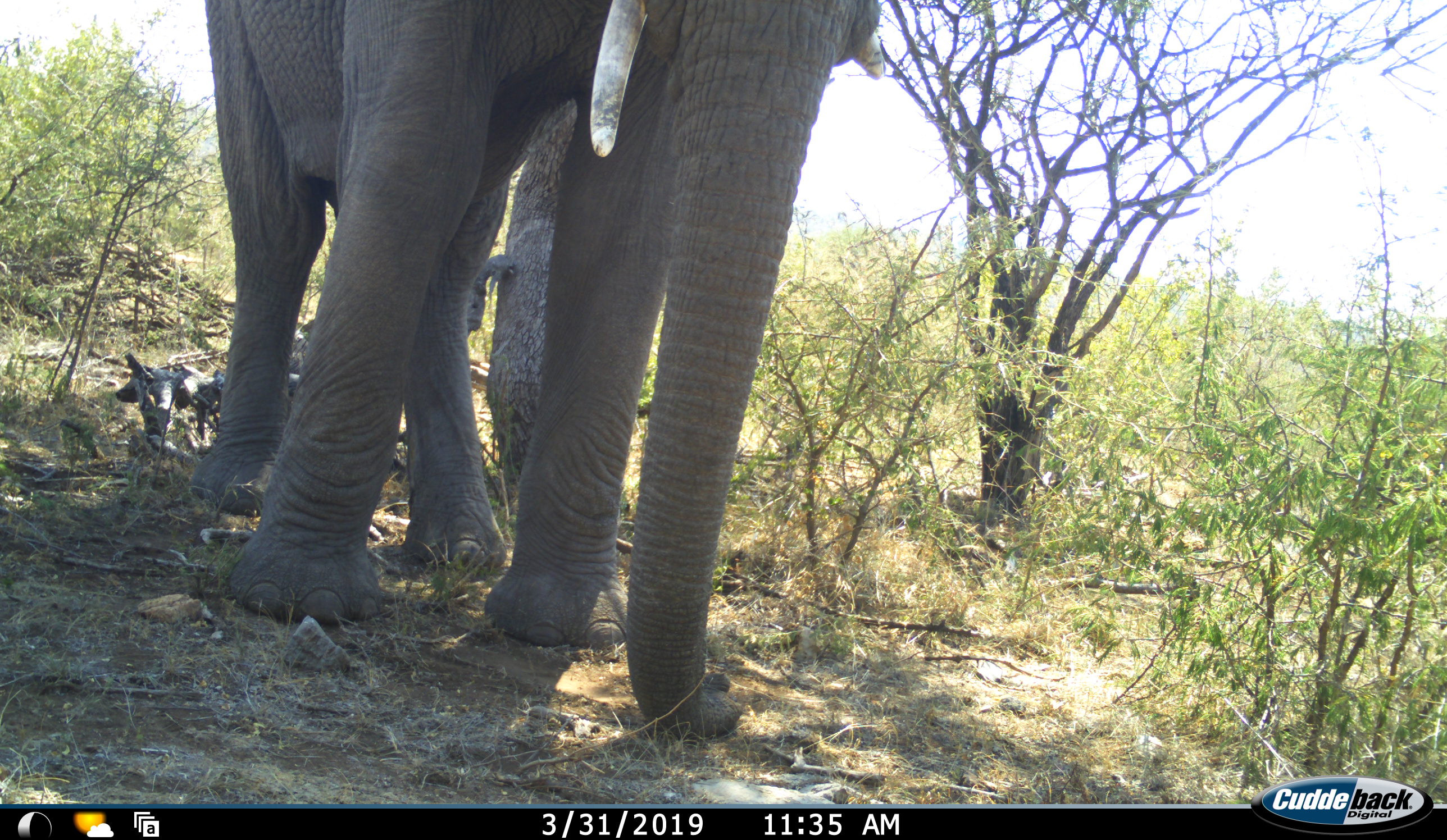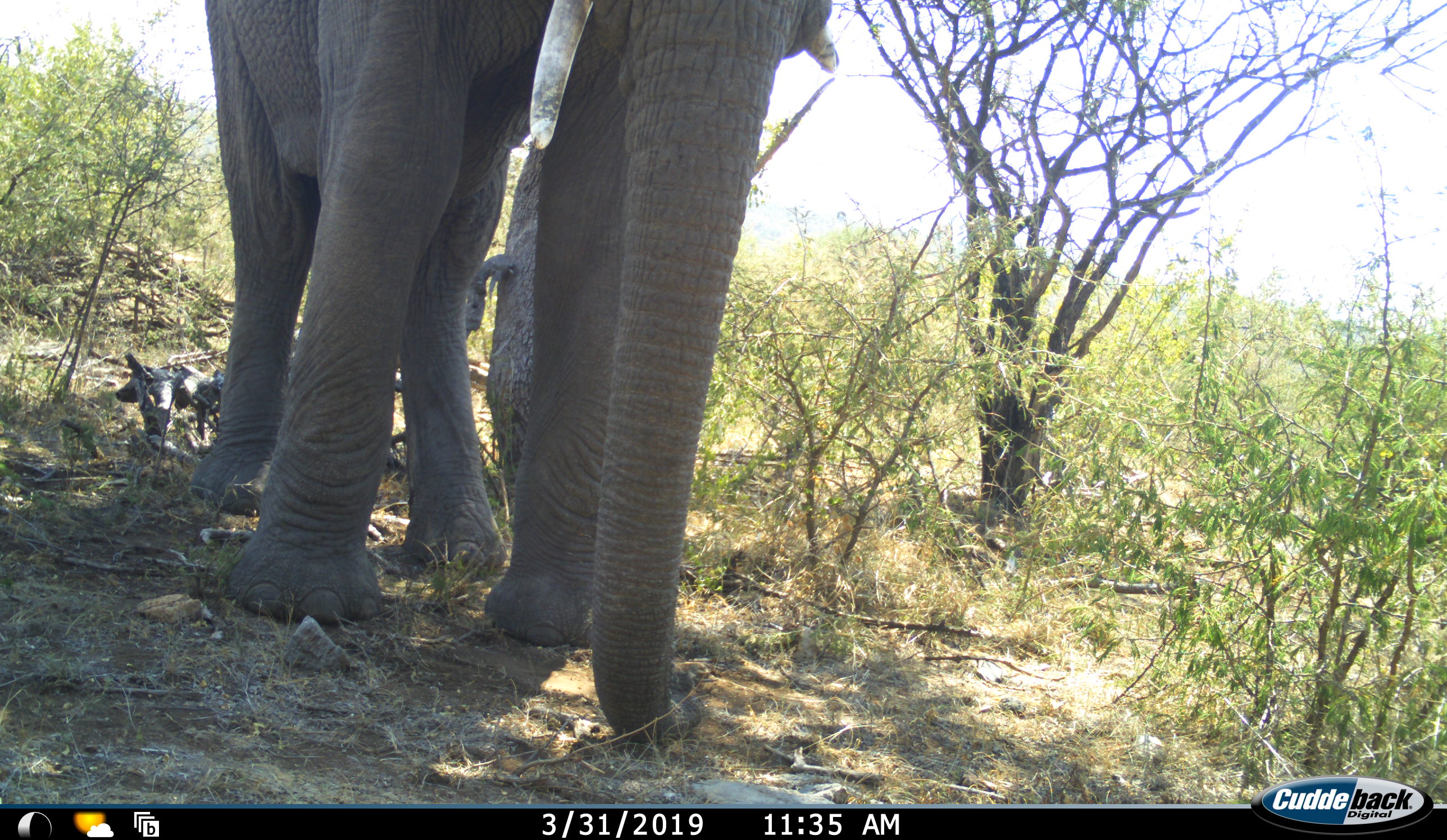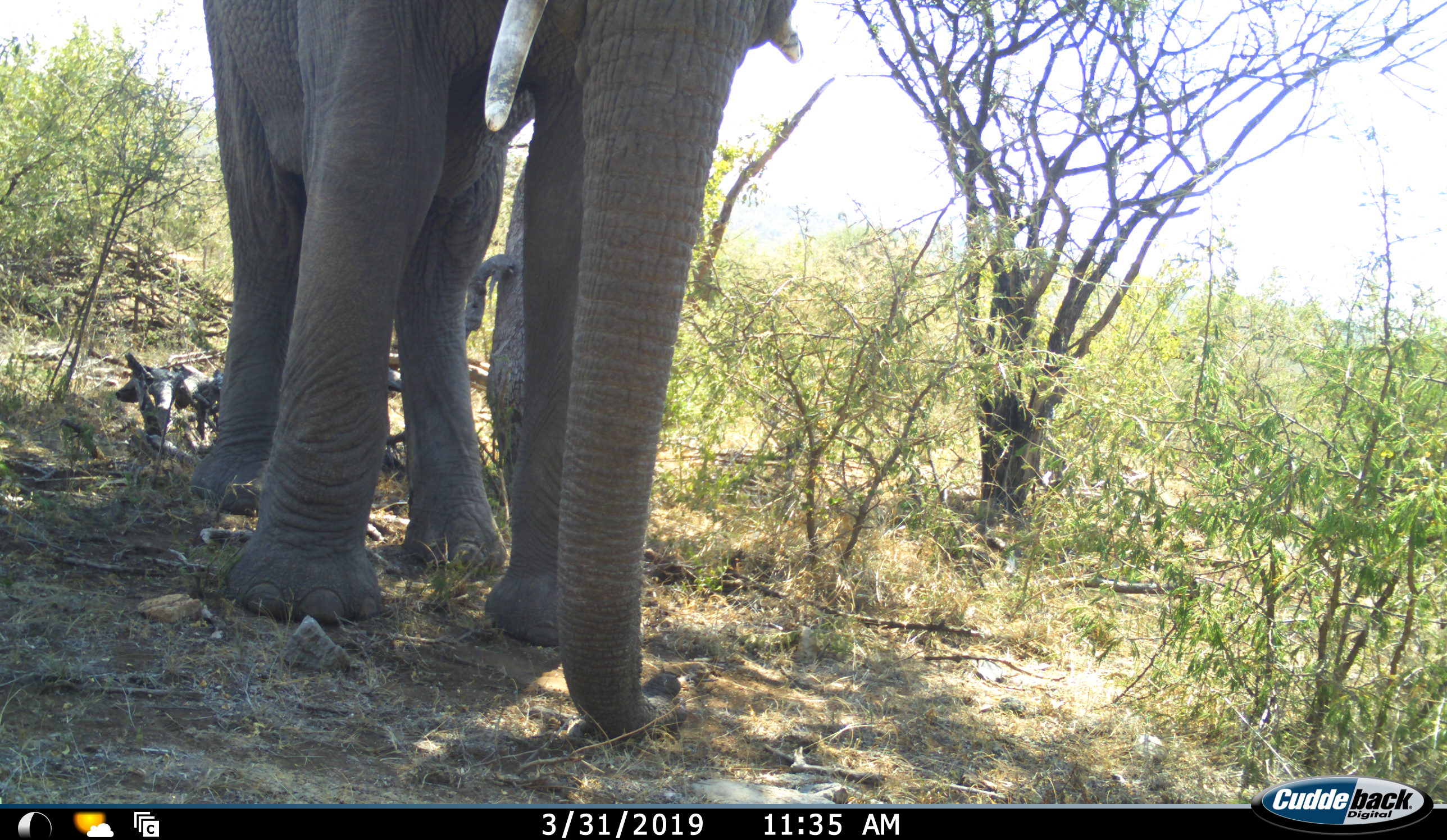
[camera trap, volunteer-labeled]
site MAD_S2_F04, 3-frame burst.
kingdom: Animalia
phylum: Chordata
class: Mammalia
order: Proboscidea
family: Elephantidae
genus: Loxodonta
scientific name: Loxodonta africana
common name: african bush elephant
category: elephant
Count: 1.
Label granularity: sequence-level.